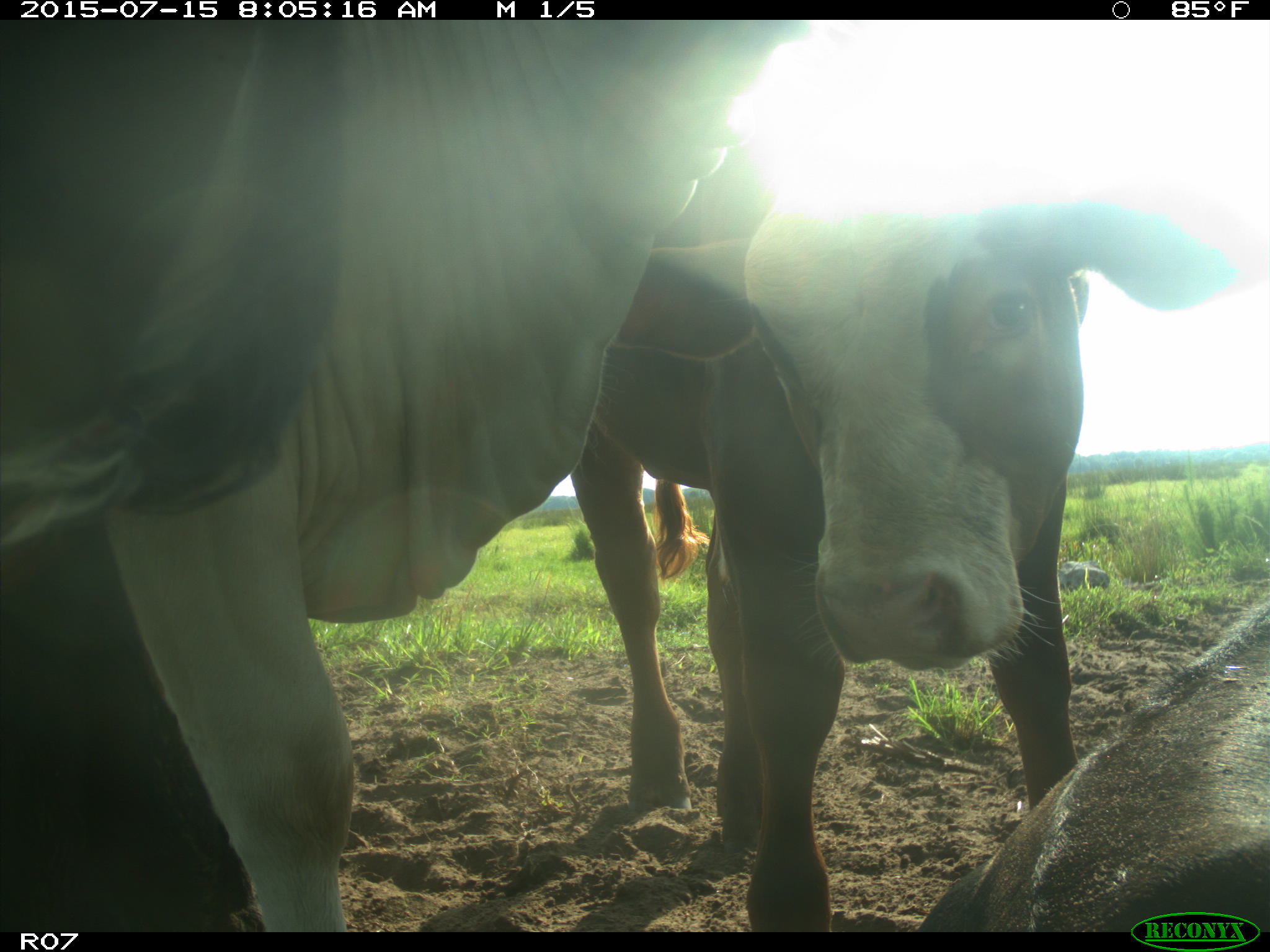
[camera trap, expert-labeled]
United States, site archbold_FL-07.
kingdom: Animalia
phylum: Chordata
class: Mammalia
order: Artiodactyla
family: Bovidae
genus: Bos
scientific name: Bos taurus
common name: domestic cow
Bos taurus (domestic cow).